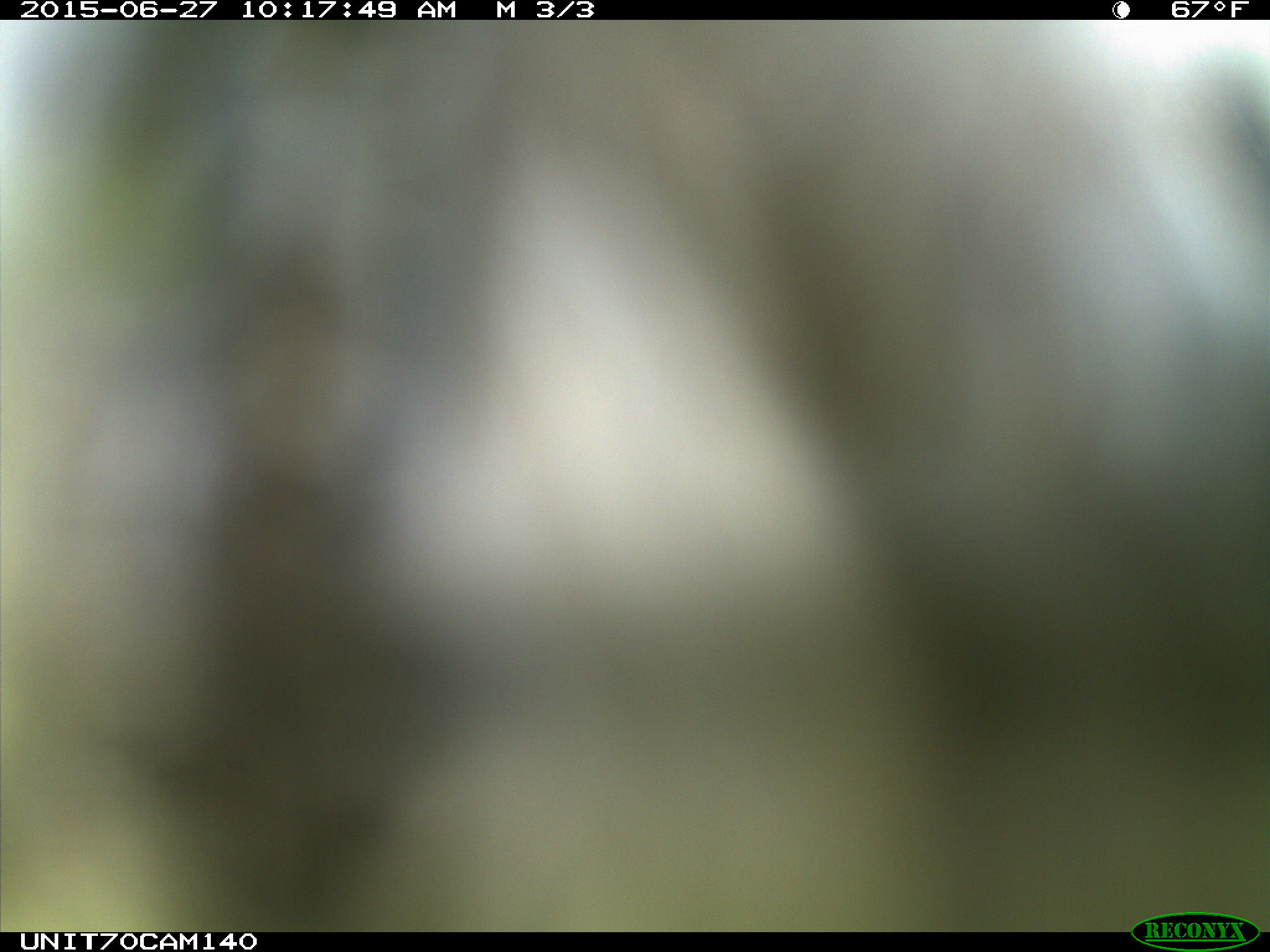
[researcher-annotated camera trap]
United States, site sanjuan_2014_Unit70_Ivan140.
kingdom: Animalia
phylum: Chordata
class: Aves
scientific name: Aves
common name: birds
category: unidentified bird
Unidentified bird (birds) (Aves).